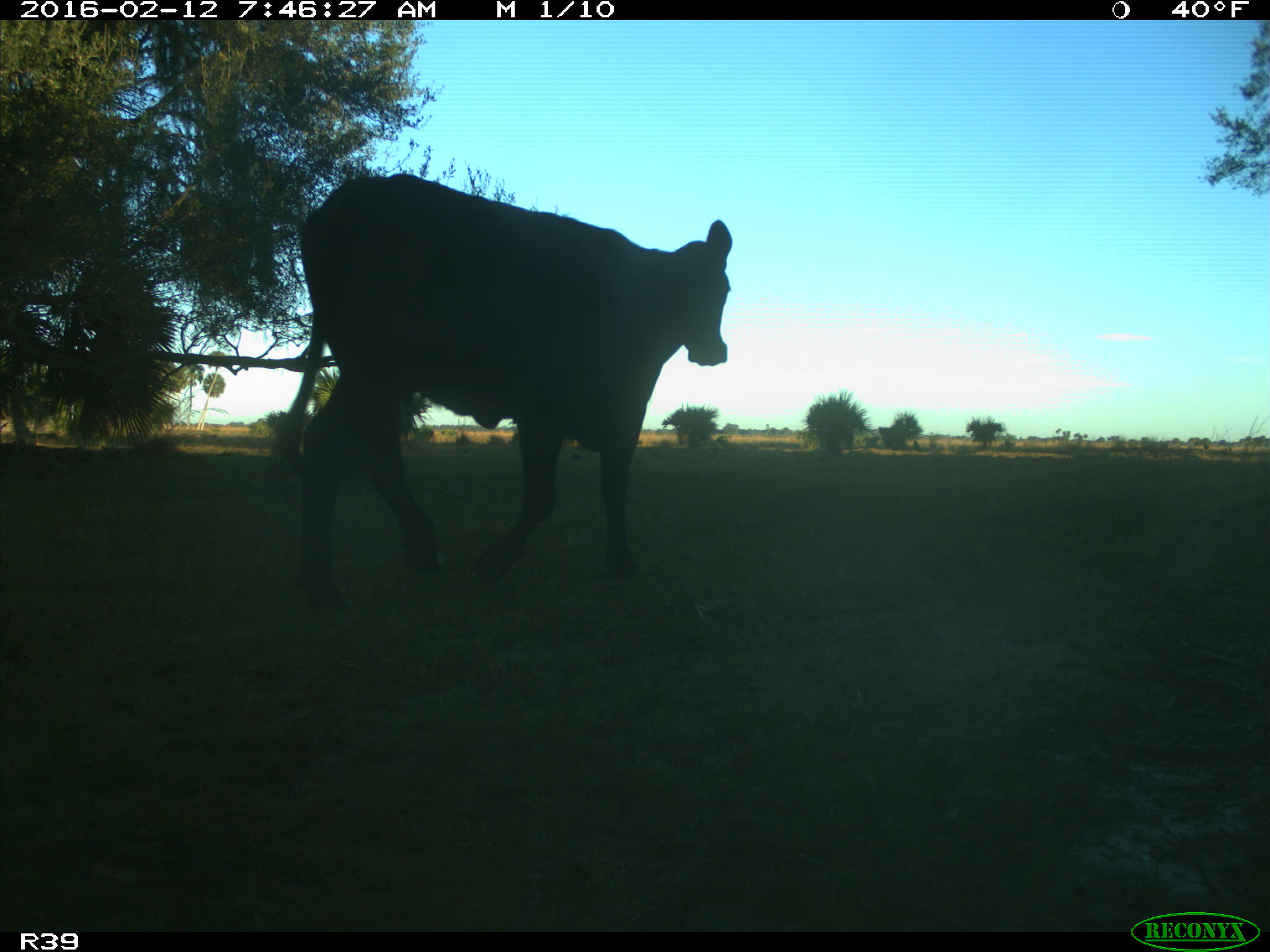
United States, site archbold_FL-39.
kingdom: Animalia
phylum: Chordata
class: Mammalia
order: Artiodactyla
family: Bovidae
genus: Bos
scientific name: Bos taurus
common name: domestic cow